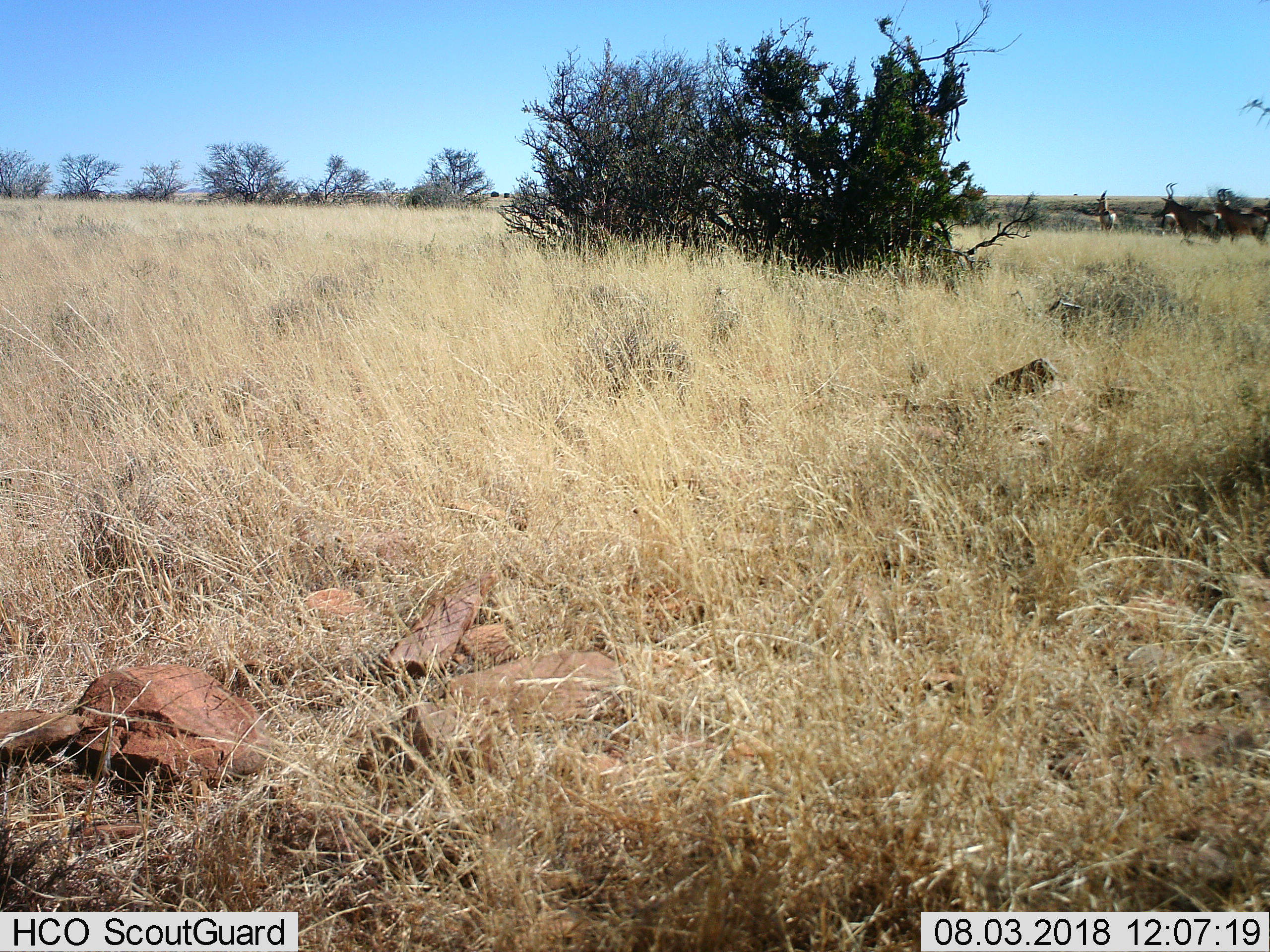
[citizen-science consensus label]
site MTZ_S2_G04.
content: unidentified animal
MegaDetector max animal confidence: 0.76